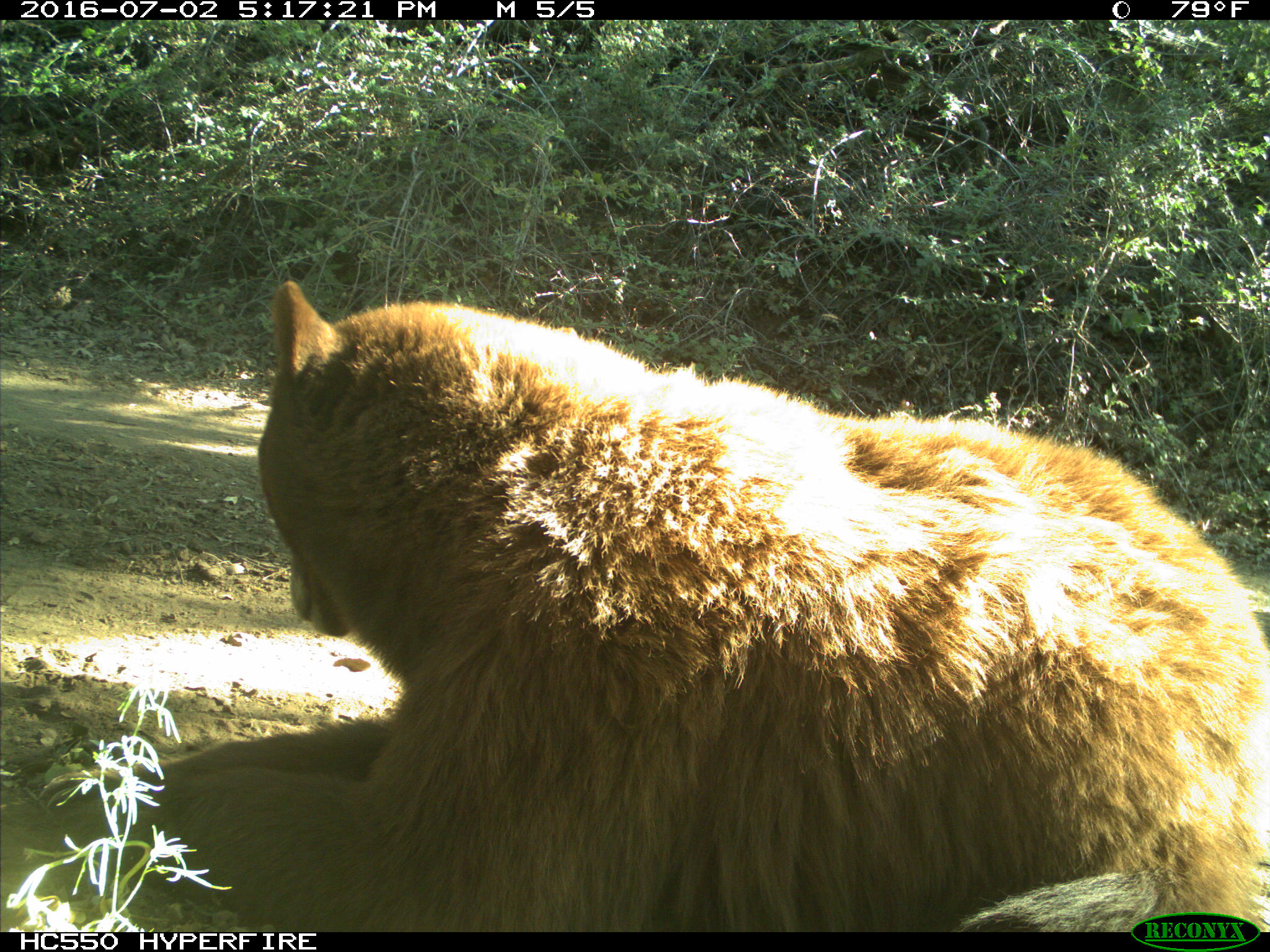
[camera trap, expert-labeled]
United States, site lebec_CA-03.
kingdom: Animalia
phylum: Chordata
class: Mammalia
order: Carnivora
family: Ursidae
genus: Ursus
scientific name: Ursus americanus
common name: american black bear